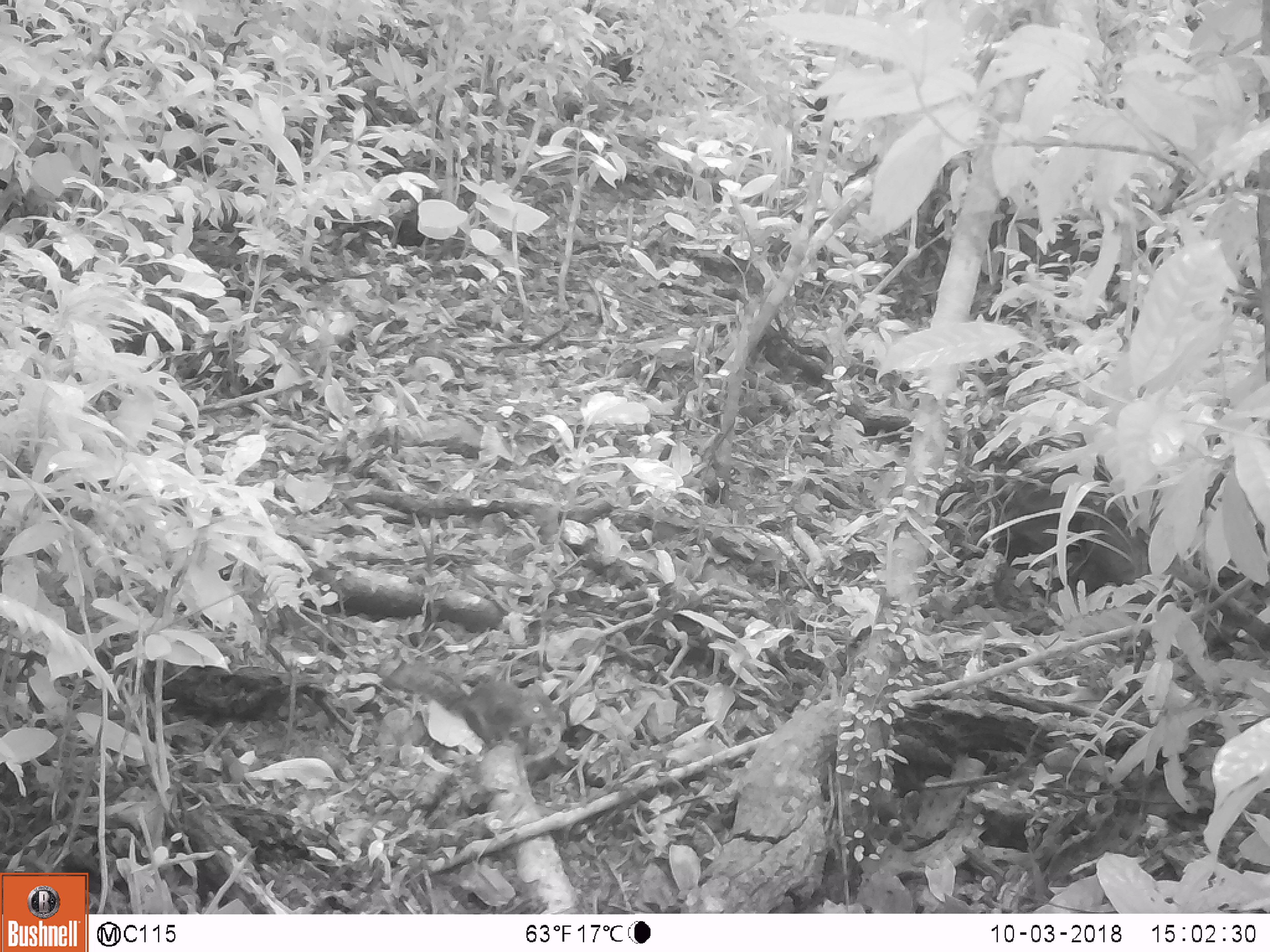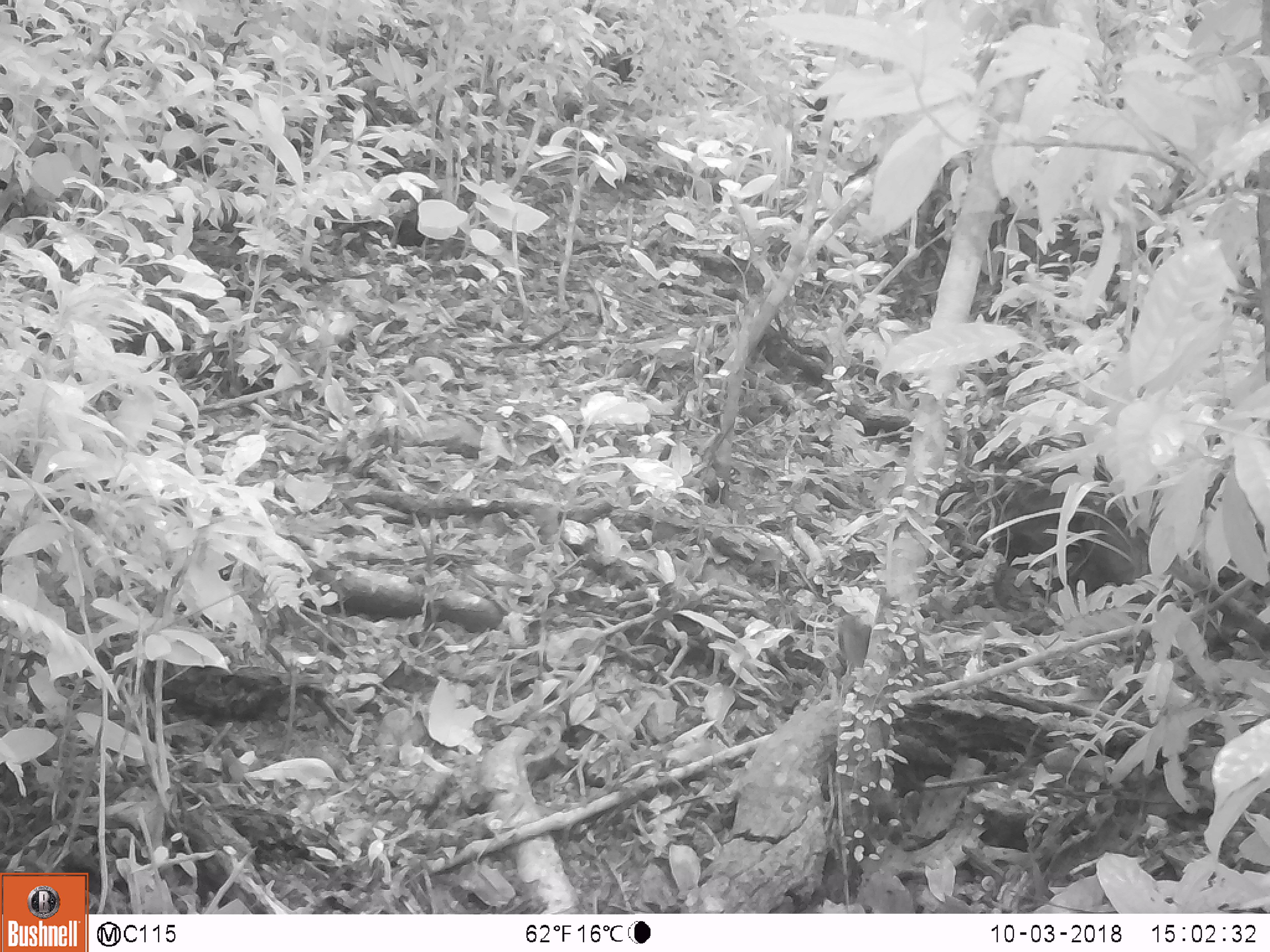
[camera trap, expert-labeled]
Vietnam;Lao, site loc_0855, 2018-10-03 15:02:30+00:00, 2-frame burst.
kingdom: Animalia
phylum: Chordata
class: Mammalia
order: Rodentia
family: Sciuridae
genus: Dremomys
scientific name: Dremomys rufigenis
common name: red-cheeked squirrel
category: red cheeked squirrel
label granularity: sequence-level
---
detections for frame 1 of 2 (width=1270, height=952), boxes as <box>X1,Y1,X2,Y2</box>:
red cheeked squirrel: <box>376,651,553,750</box>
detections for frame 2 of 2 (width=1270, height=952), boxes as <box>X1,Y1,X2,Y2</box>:
red cheeked squirrel: <box>835,612,925,671</box>